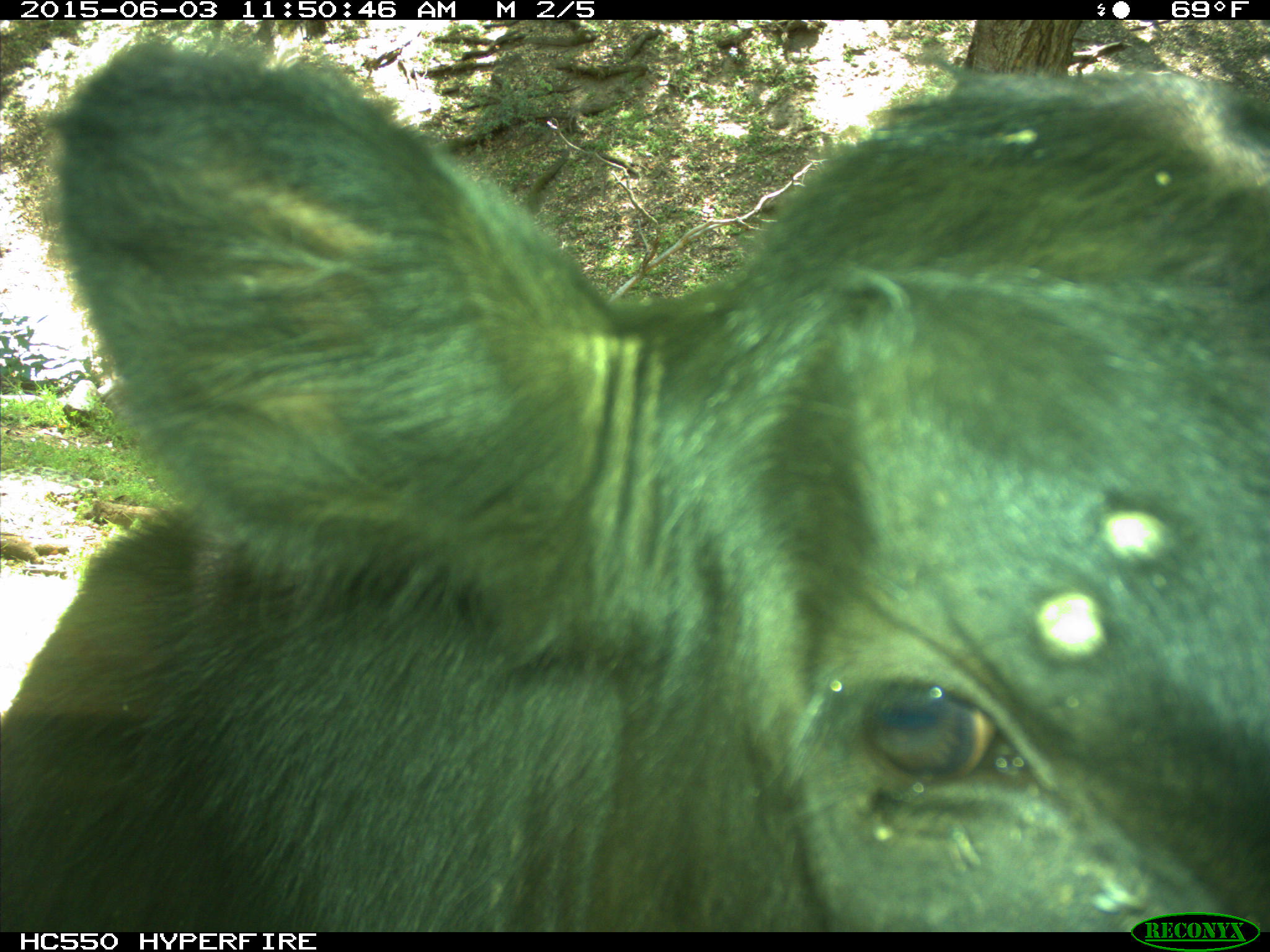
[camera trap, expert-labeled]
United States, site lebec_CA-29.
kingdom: Animalia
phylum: Chordata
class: Mammalia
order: Artiodactyla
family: Bovidae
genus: Bos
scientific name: Bos taurus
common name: domestic cow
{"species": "Bos taurus (domestic cow)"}